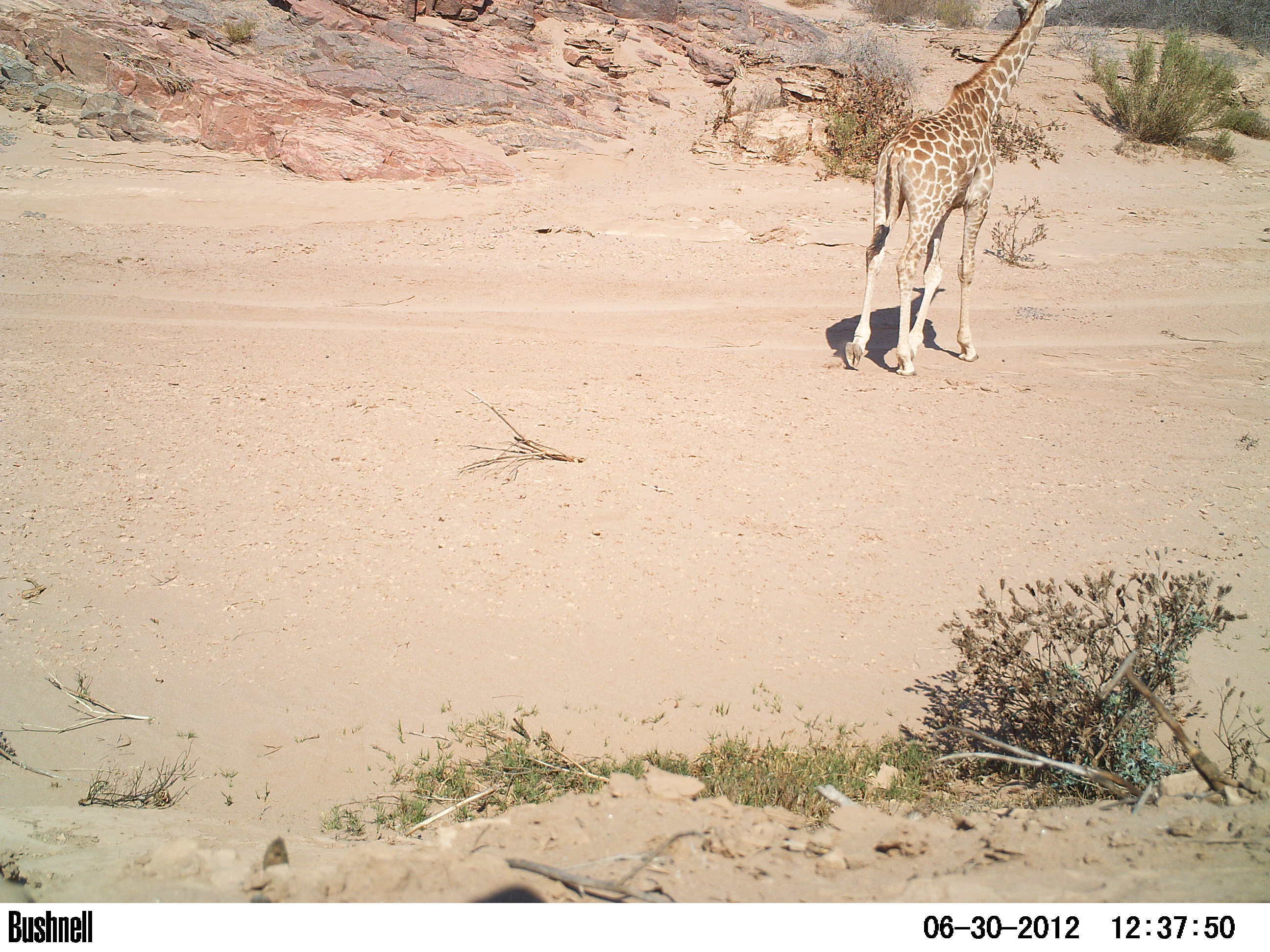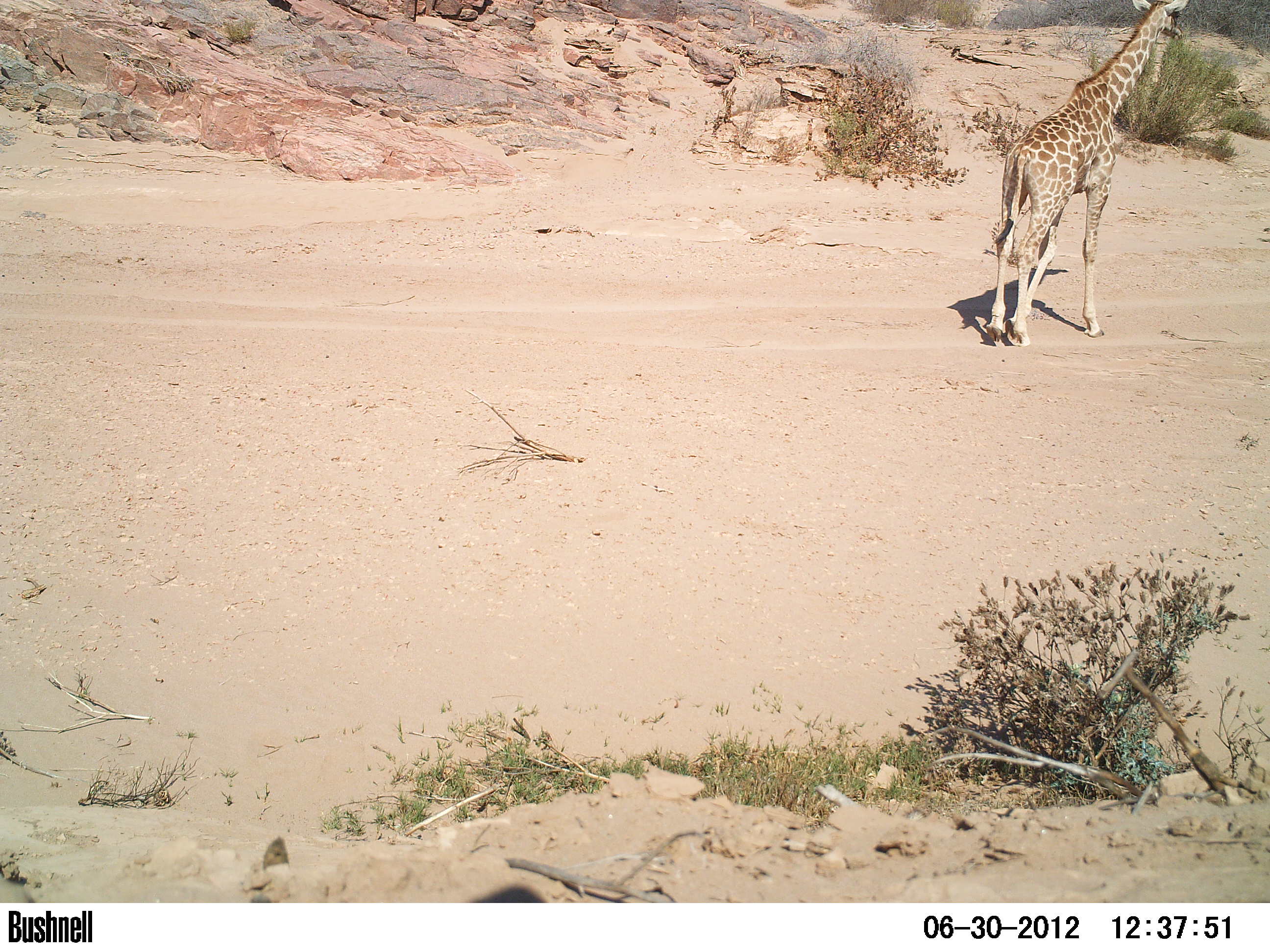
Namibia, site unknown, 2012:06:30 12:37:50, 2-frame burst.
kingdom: Animalia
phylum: Chordata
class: Mammalia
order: Artiodactyla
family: Giraffidae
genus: Giraffa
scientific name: Giraffa camelopardalis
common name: giraffe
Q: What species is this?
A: Giraffa camelopardalis (giraffe).